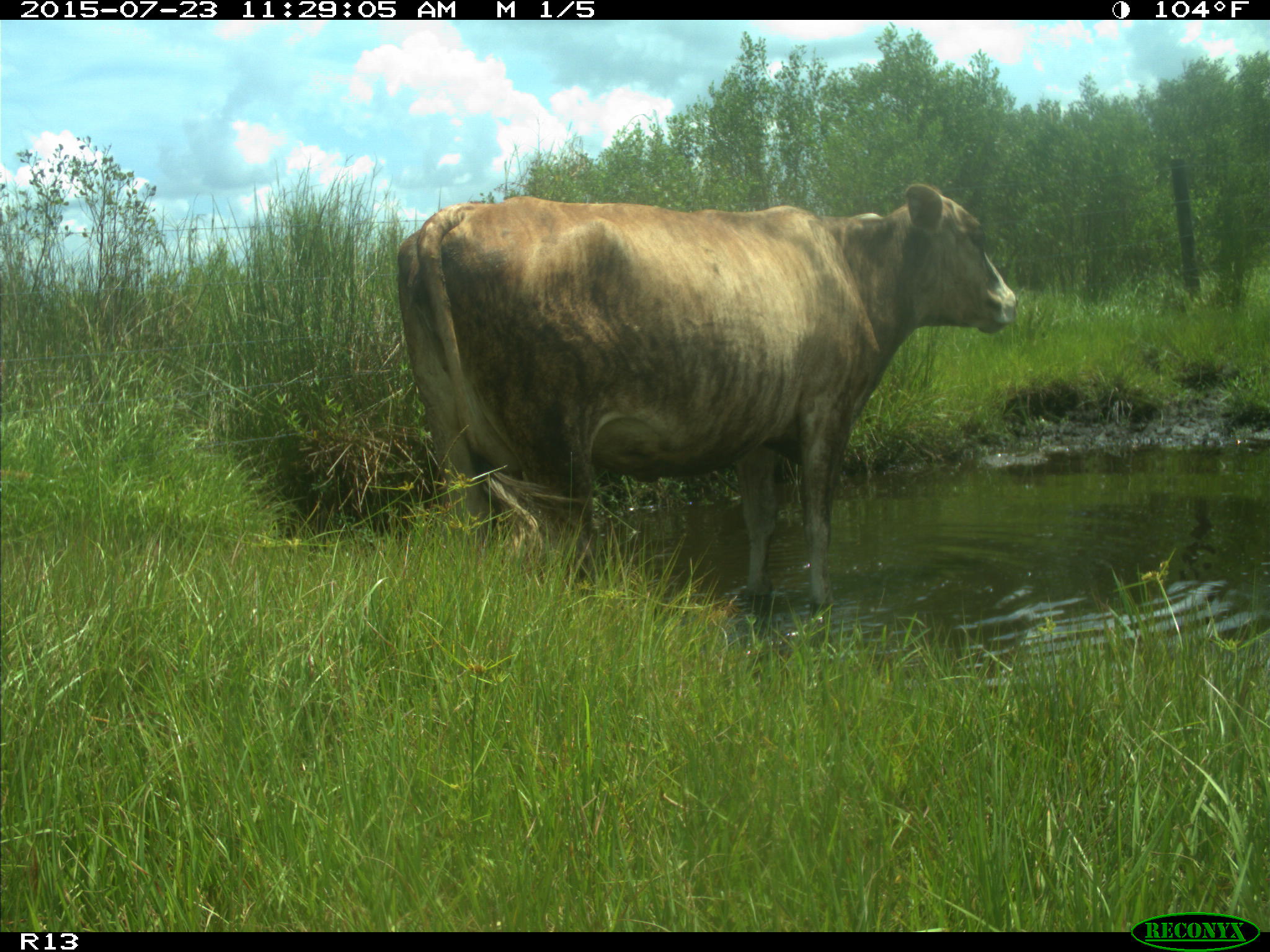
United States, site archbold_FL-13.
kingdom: Animalia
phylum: Chordata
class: Mammalia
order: Artiodactyla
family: Bovidae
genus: Bos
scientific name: Bos taurus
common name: domestic cow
Bos taurus (domestic cow).